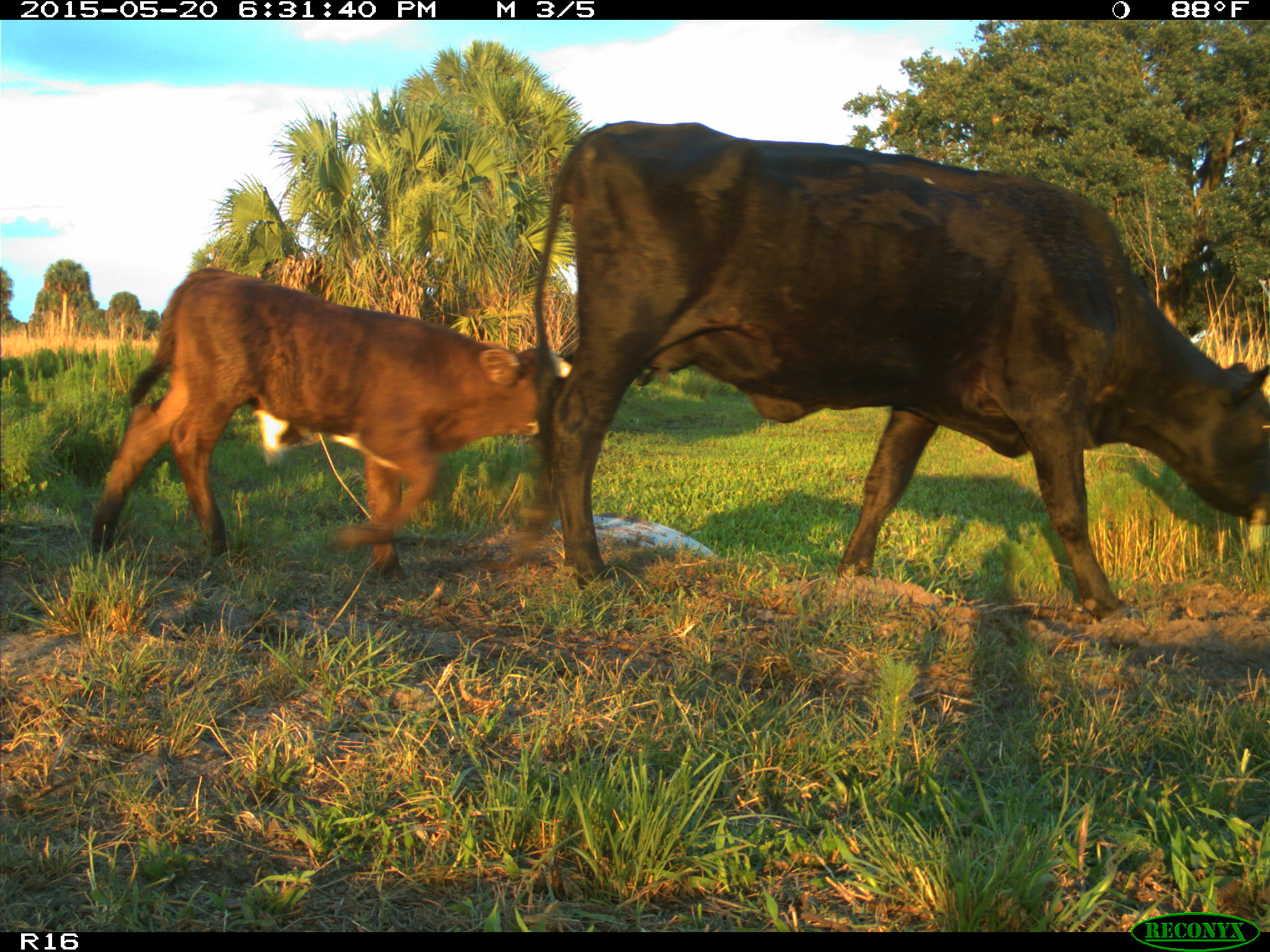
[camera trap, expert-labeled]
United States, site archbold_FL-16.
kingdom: Animalia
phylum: Chordata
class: Mammalia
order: Artiodactyla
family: Bovidae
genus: Bos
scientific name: Bos taurus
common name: domestic cow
Bos taurus (domestic cow).